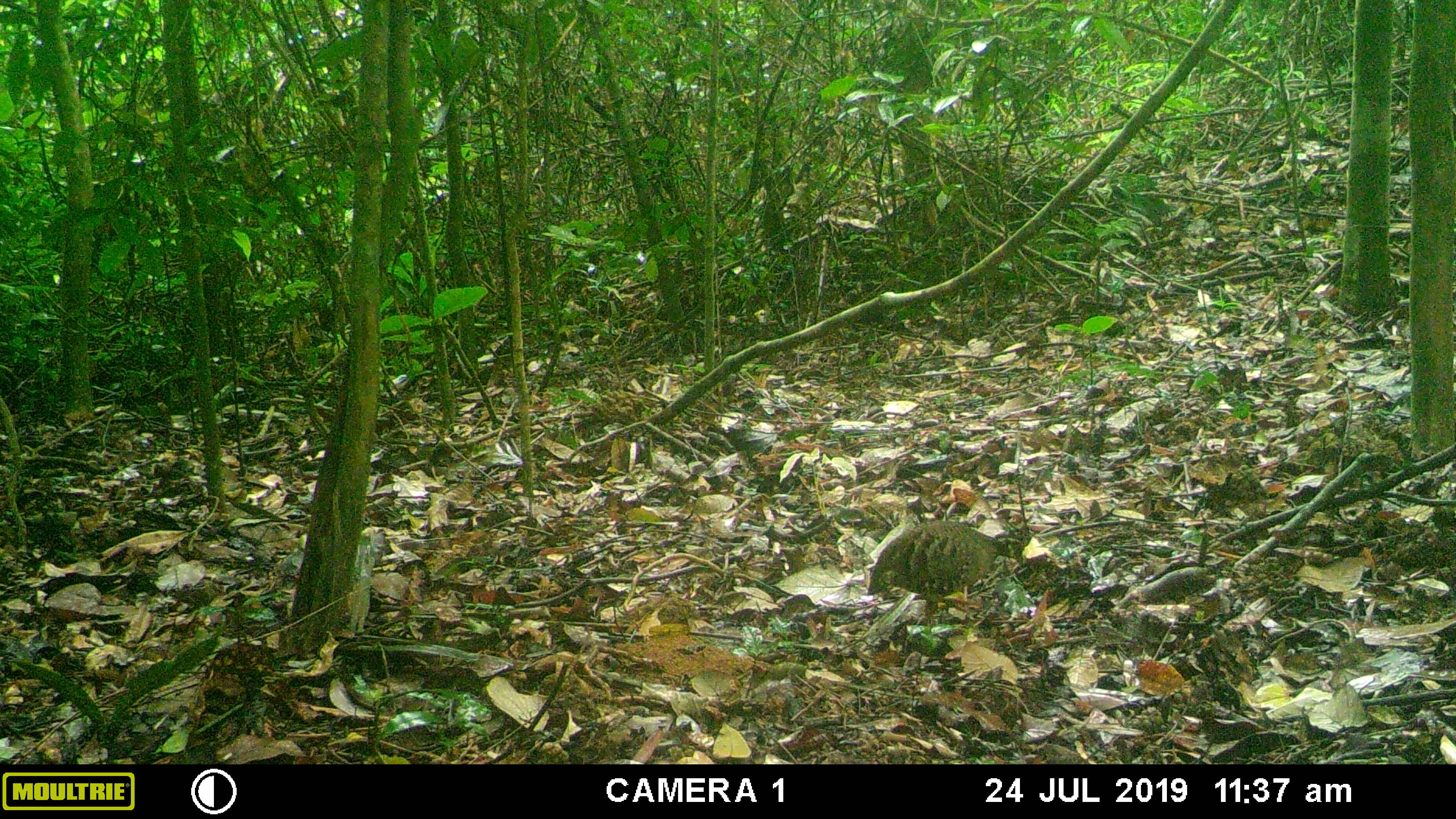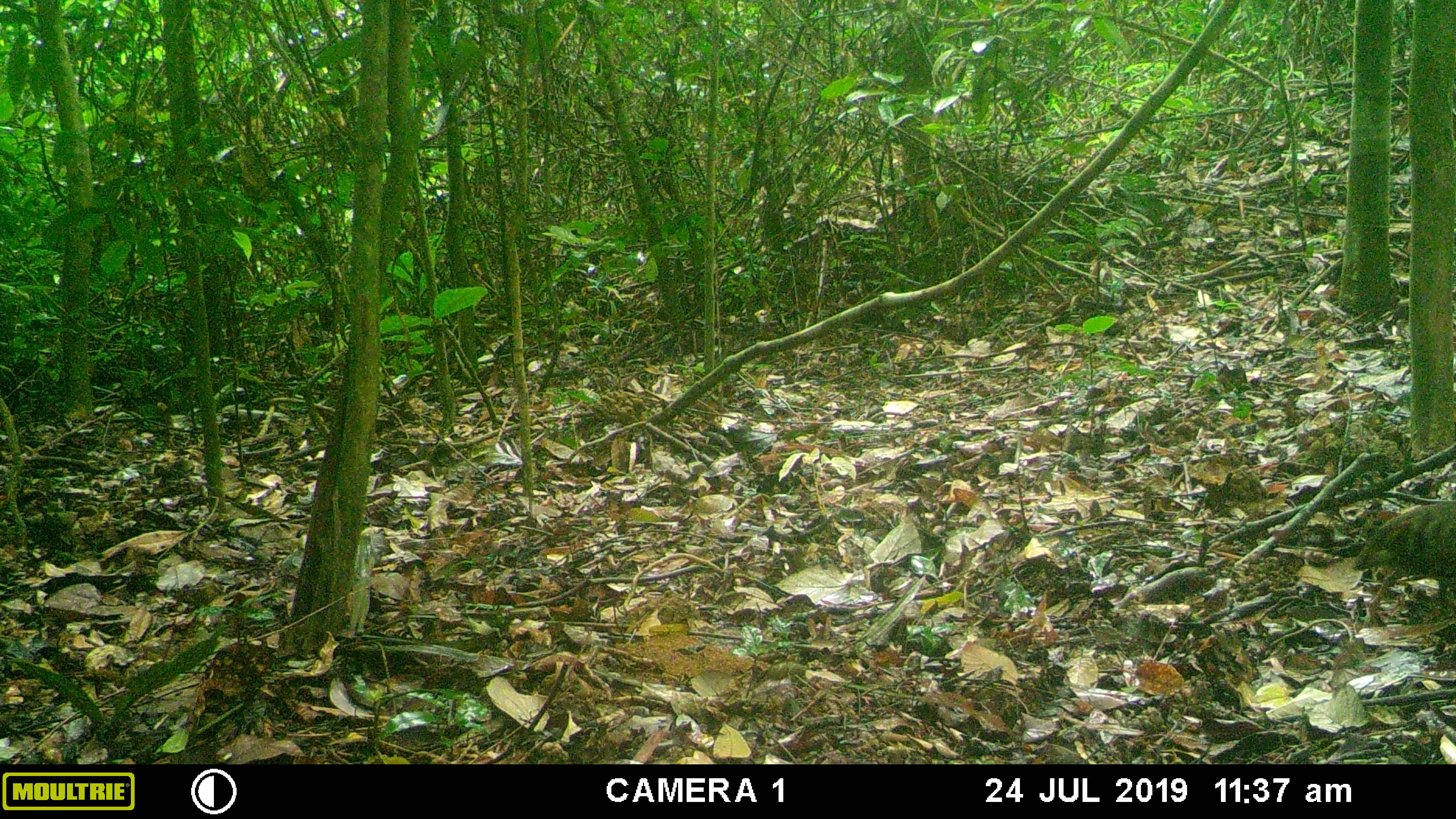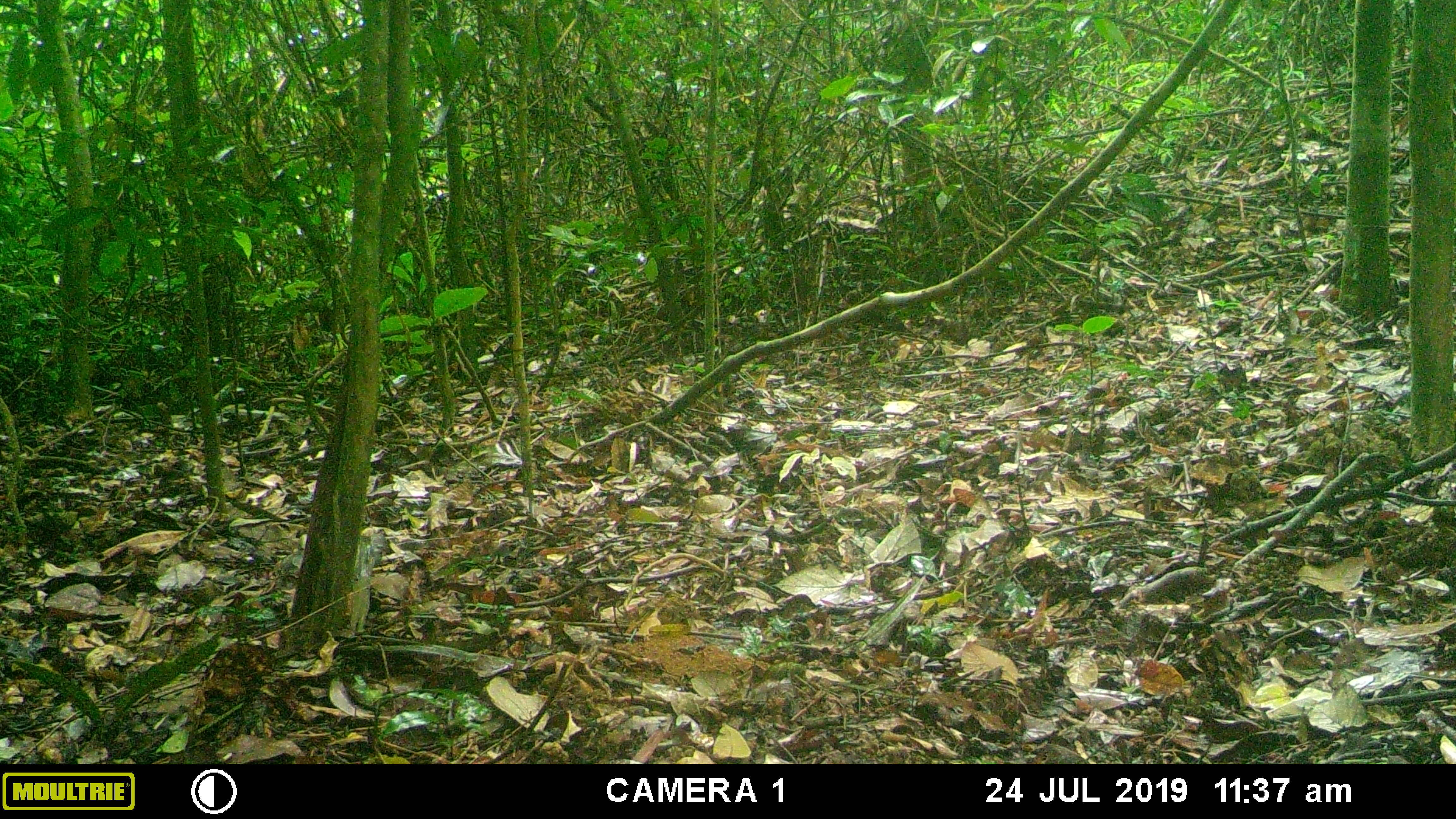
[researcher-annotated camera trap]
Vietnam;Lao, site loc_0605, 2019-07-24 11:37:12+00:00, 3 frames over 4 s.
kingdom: Animalia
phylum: Chordata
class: Aves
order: Galliformes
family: Phasianidae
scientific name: Phasianidae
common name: partridge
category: unidentified partridge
Unidentified partridge (partridge) (Phasianidae). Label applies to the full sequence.